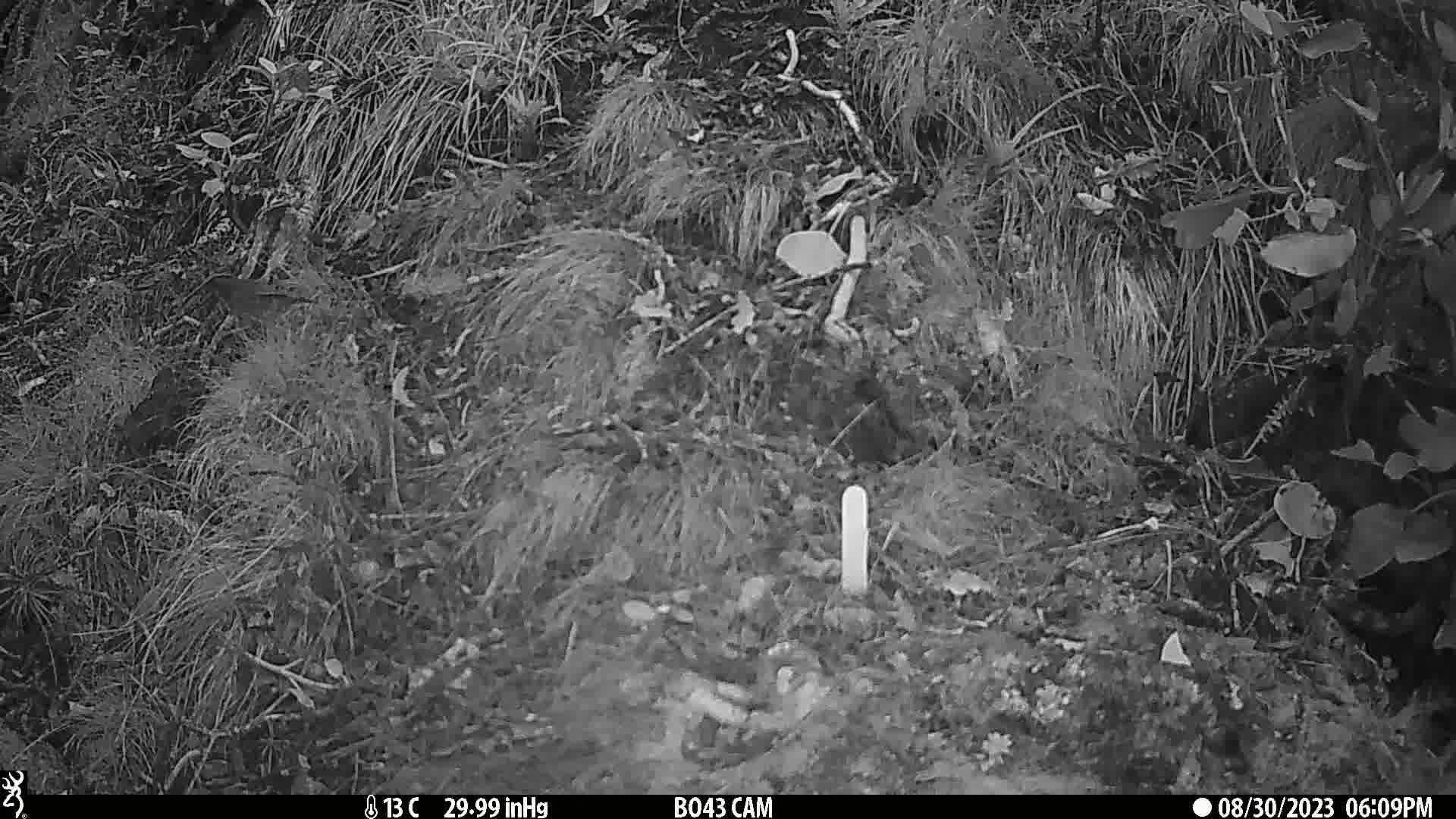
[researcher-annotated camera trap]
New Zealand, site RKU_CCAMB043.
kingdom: Animalia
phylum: Chordata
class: Aves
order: Passeriformes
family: Prunellidae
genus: Prunella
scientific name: Prunella modularis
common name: dunnock